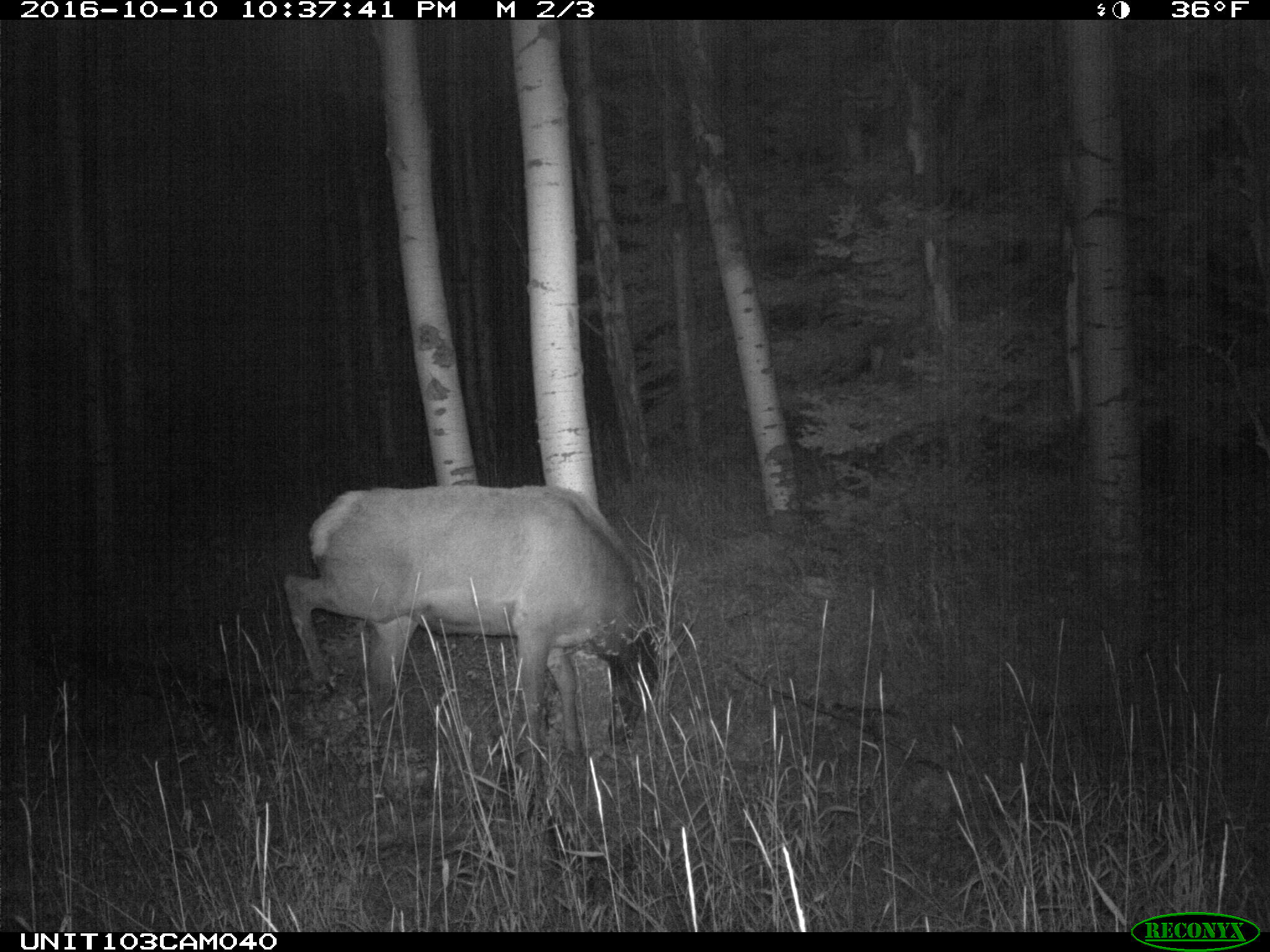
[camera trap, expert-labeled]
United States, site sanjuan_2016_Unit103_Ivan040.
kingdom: Animalia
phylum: Chordata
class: Mammalia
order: Artiodactyla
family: Cervidae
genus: Cervus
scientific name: Cervus elaphus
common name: red deer